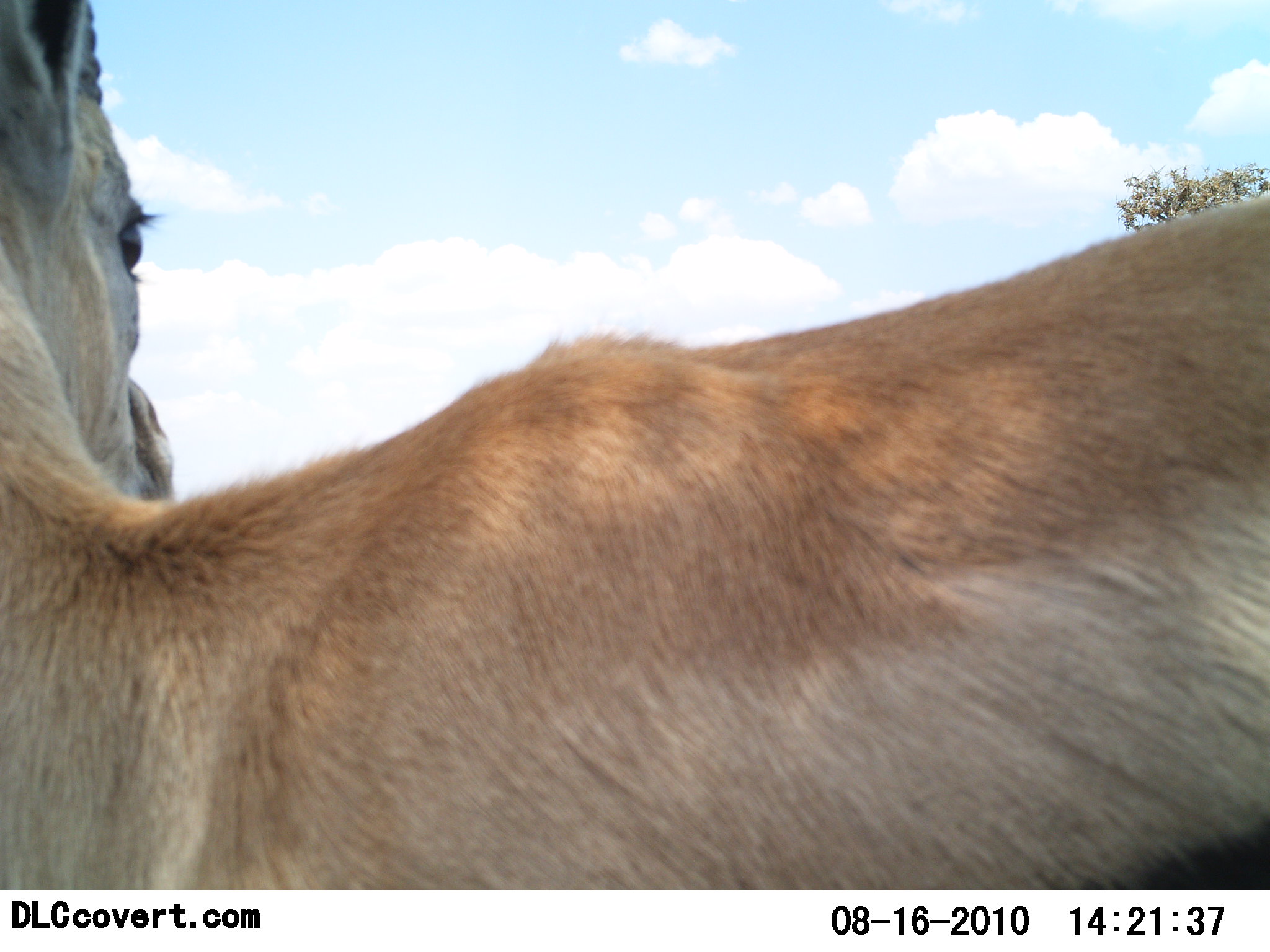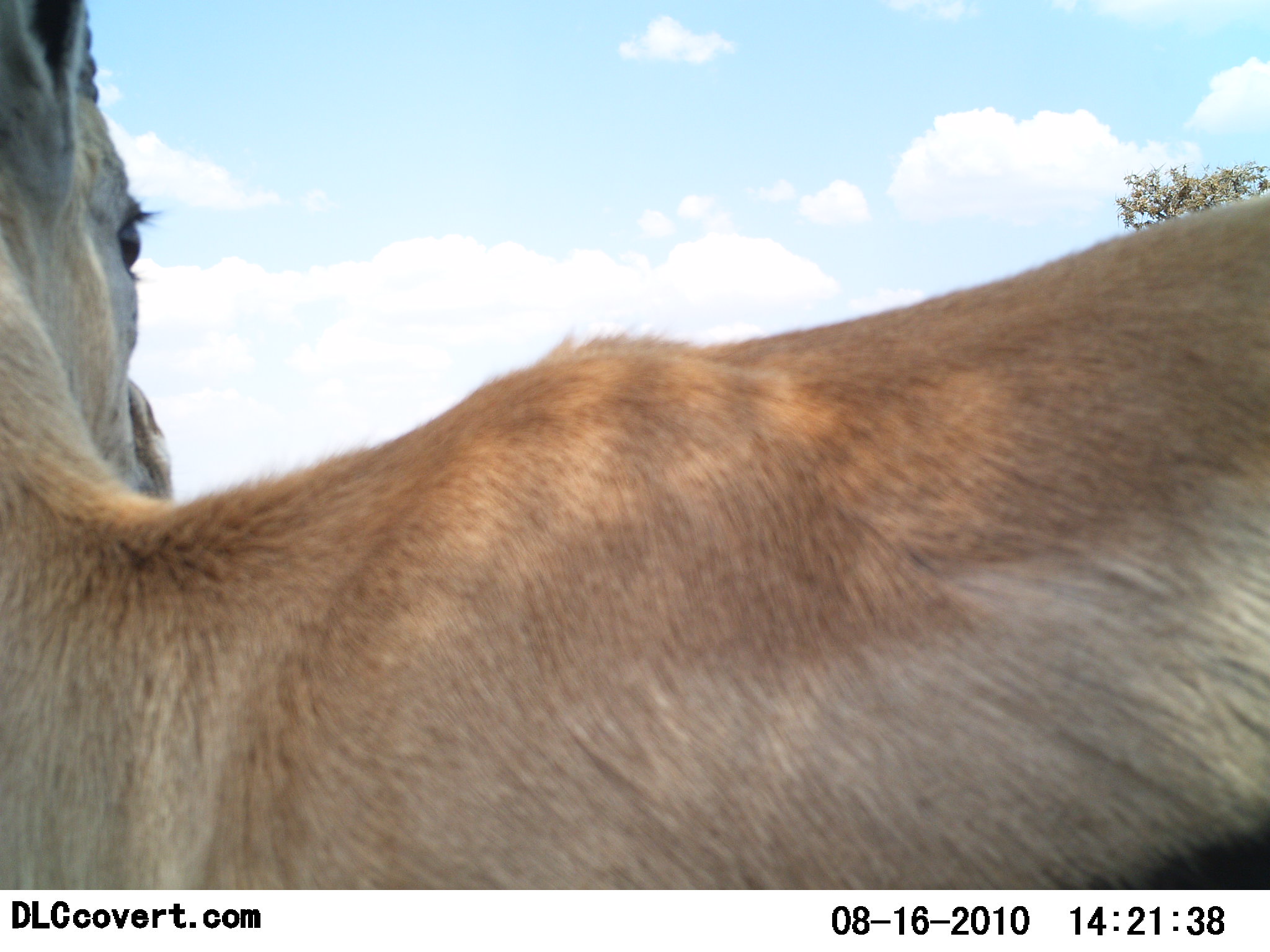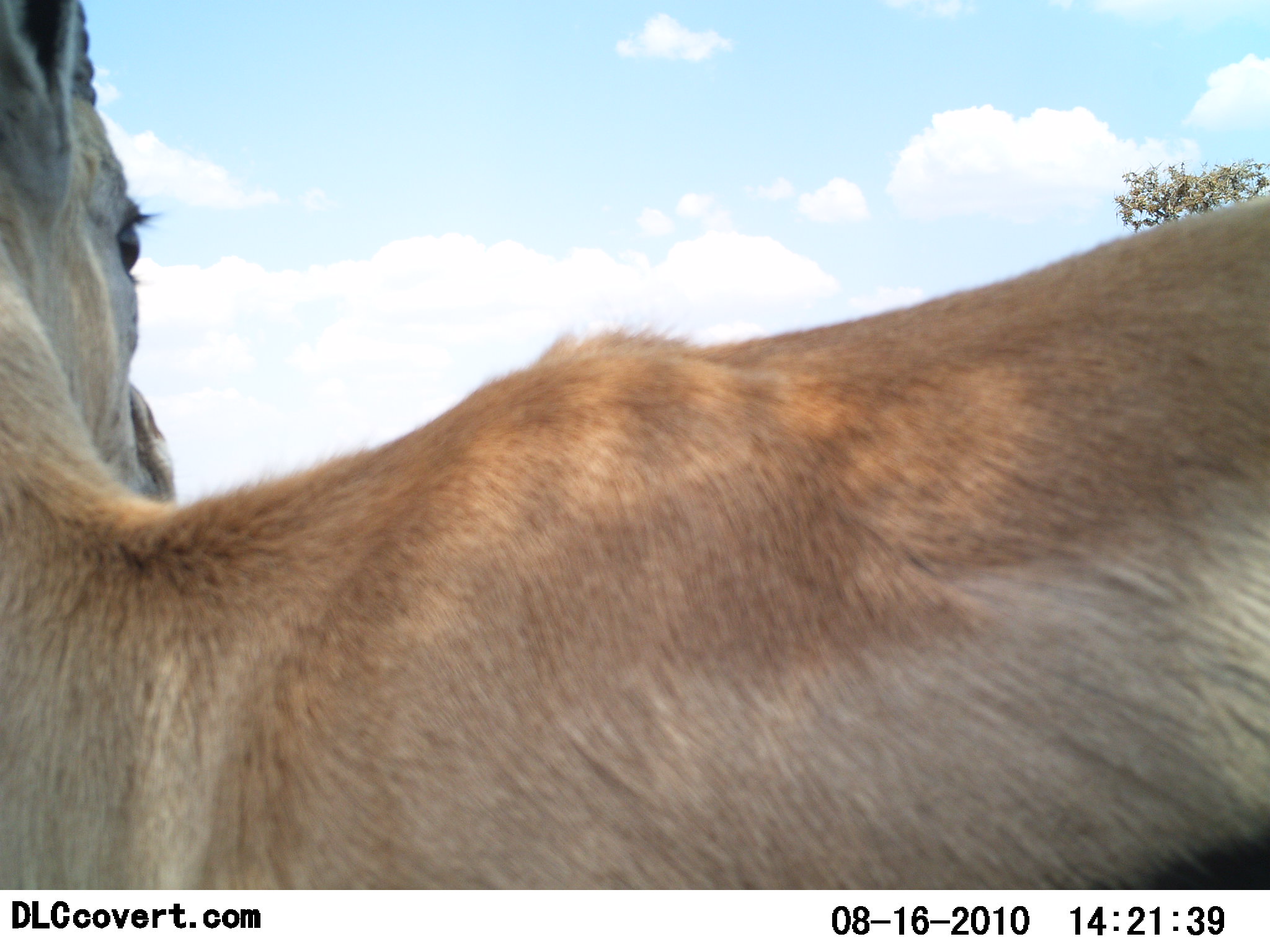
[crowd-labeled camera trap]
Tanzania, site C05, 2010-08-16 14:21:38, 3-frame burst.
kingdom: Animalia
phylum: Chordata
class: Mammalia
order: Artiodactyla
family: Bovidae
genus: Eudorcas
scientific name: Eudorcas thomsonii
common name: thomson's gazelle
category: gazellethomsons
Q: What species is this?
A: Gazellethomsons (thomson's gazelle) (Eudorcas thomsonii).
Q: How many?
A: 1.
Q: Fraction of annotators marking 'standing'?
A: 100%.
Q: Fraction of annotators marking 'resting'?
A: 0%.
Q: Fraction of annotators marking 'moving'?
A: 0%.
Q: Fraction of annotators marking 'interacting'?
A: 0%.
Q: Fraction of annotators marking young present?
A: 0%.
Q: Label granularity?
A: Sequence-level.